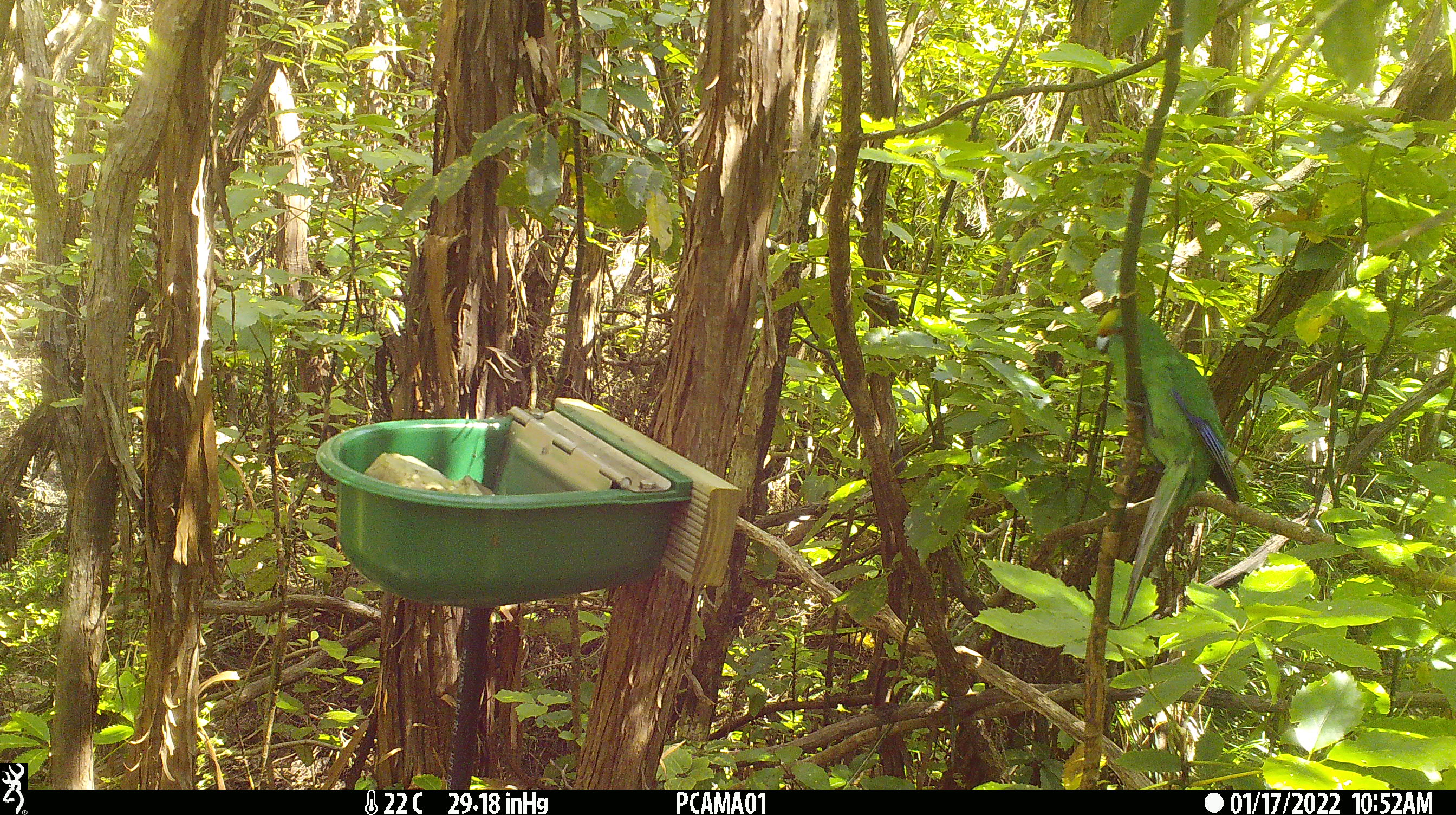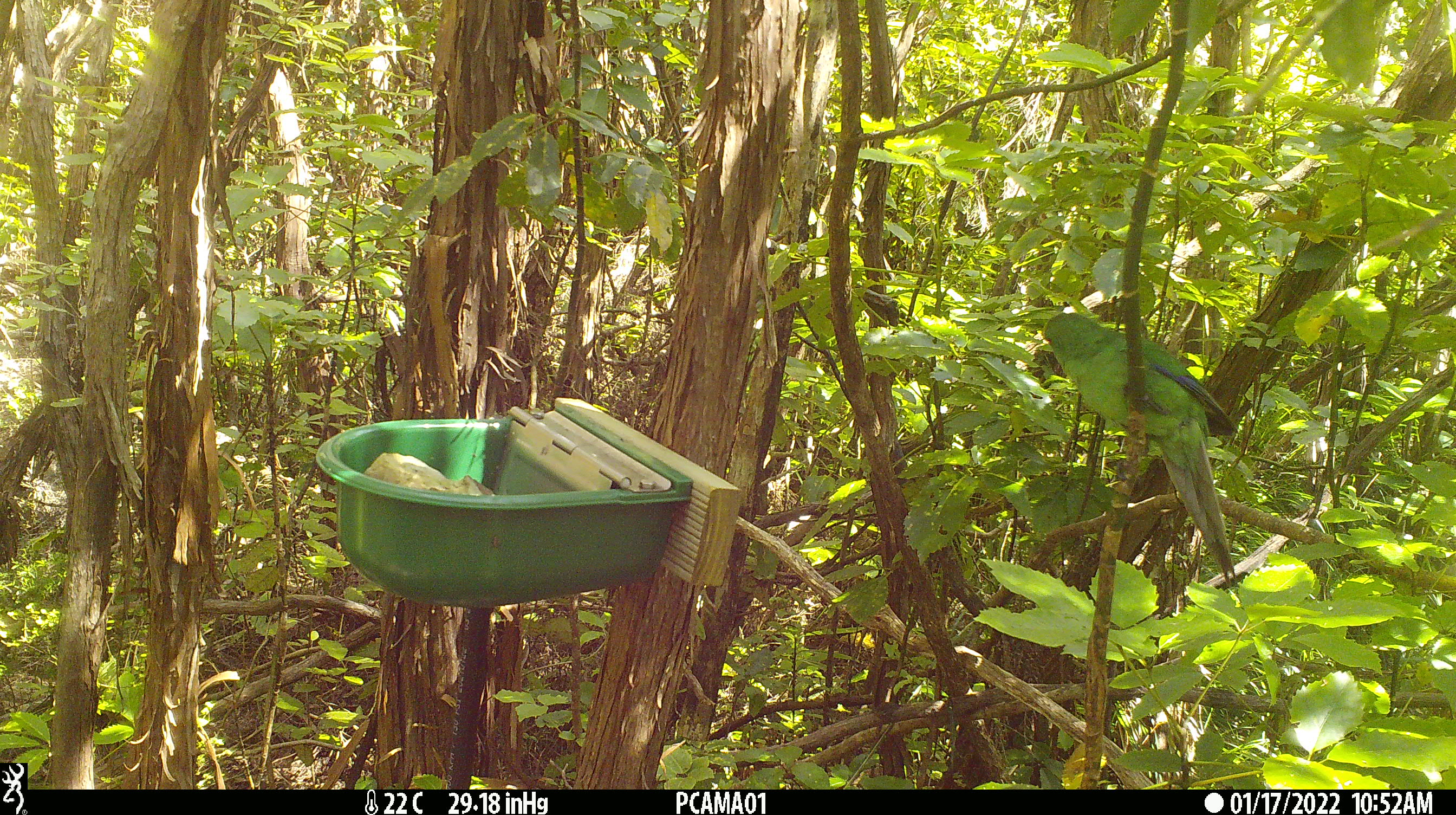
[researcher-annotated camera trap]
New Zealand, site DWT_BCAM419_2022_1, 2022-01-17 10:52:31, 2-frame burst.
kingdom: Animalia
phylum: Chordata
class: Aves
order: Psittaciformes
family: Psittaculidae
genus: Cyanoramphus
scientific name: Cyanoramphus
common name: parakeet